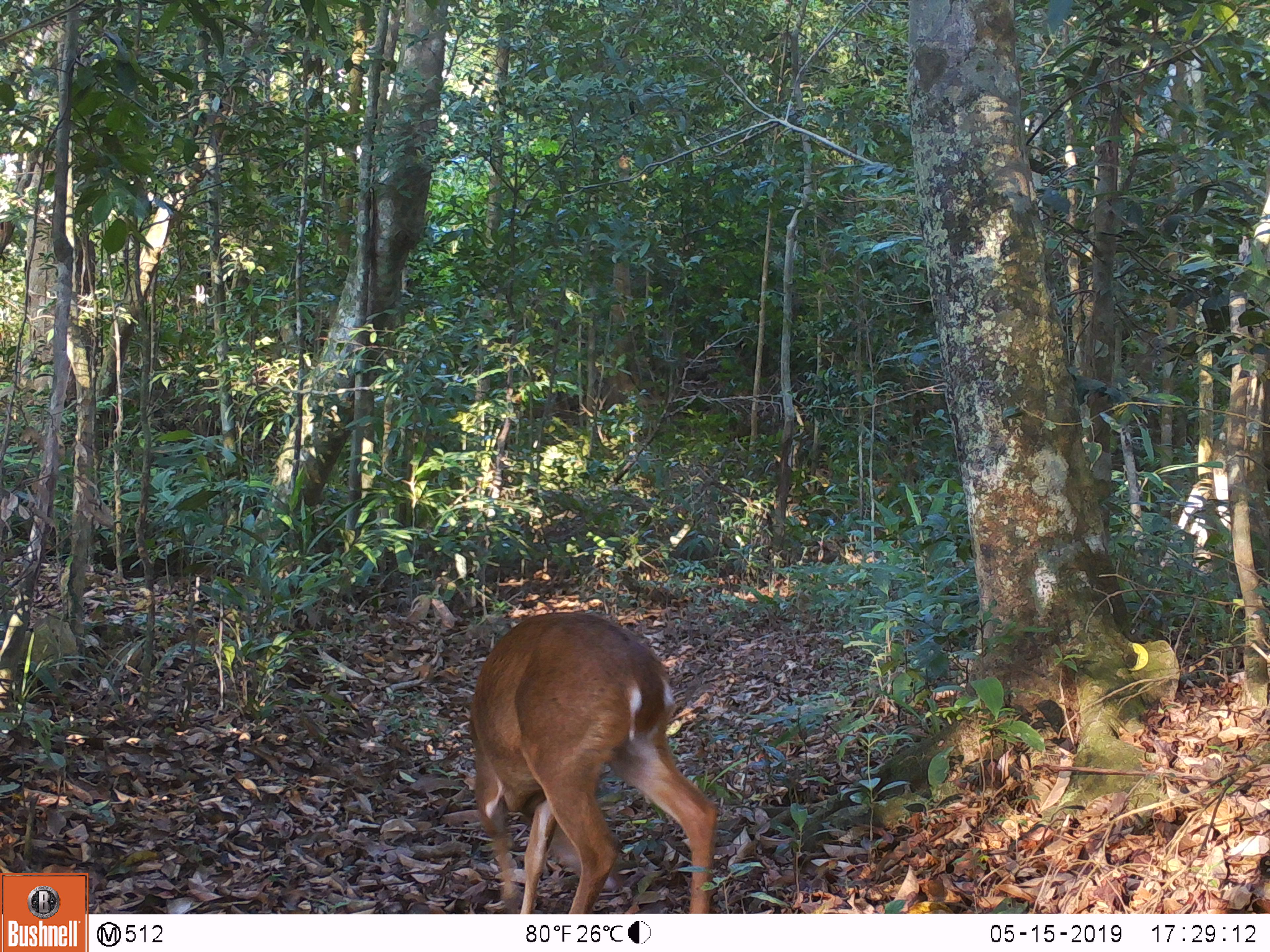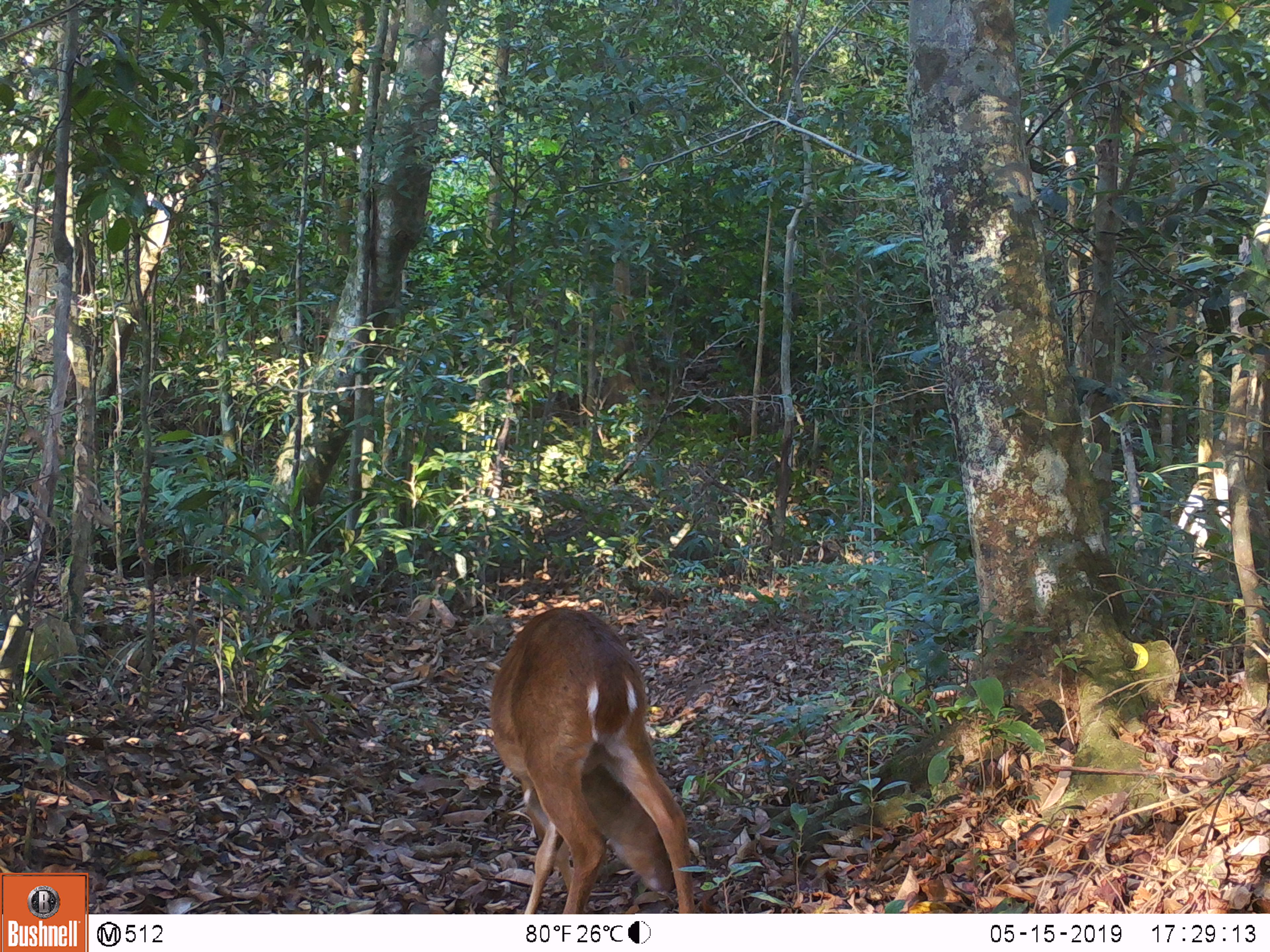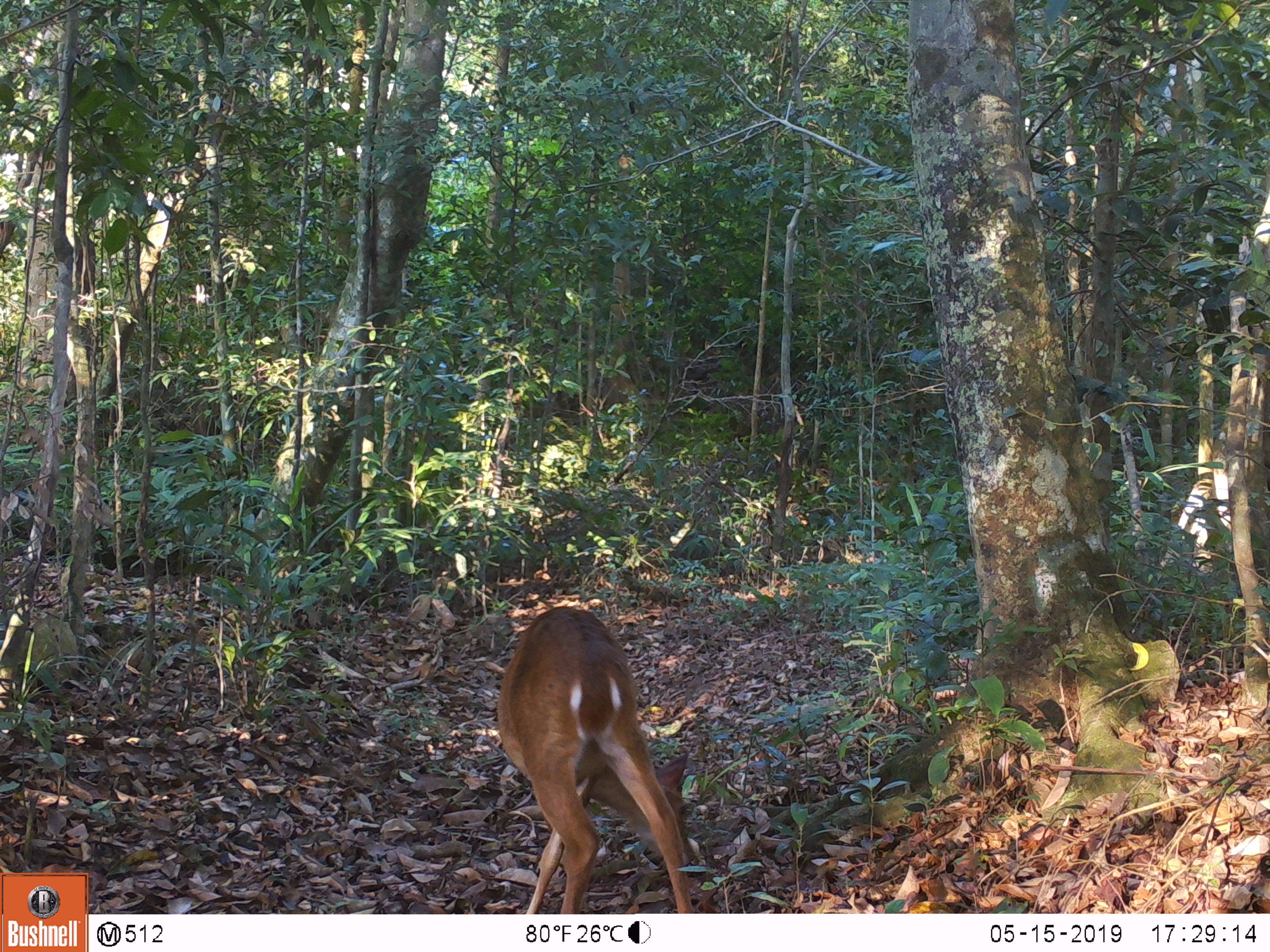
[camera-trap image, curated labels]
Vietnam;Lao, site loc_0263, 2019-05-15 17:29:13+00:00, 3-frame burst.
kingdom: Animalia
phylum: Chordata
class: Mammalia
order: Artiodactyla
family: Cervidae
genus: Muntiacus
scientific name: Muntiacus vuquangensis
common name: large-antlered muntjac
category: large antlered muntjac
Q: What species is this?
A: Large antlered muntjac (large-antlered muntjac) (Muntiacus vuquangensis).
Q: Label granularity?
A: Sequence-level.